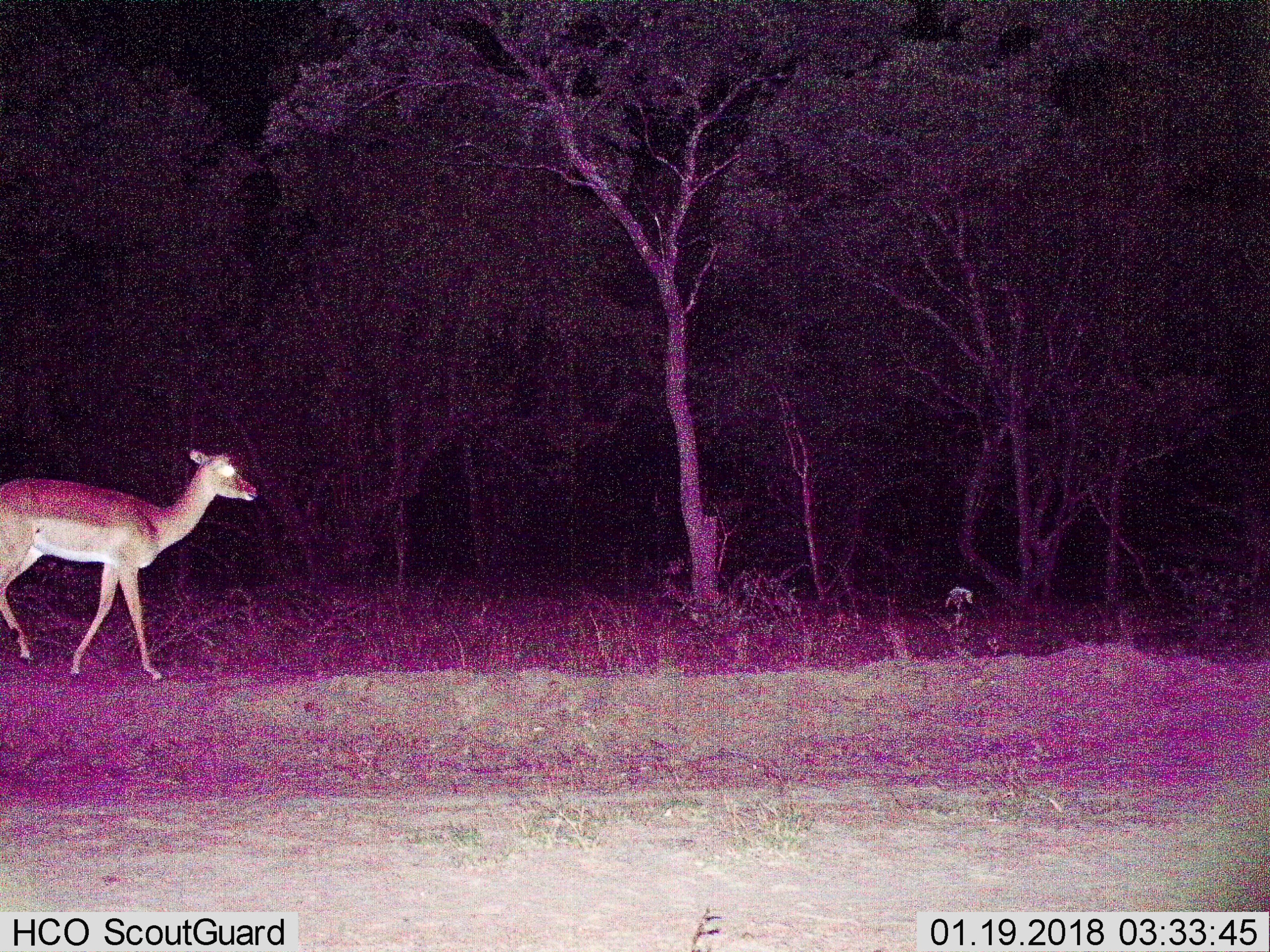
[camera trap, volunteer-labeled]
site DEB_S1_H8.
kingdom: Animalia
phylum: Chordata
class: Mammalia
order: Artiodactyla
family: Bovidae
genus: Aepyceros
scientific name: Aepyceros melampus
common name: impala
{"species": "impala (Aepyceros melampus)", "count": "1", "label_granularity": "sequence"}